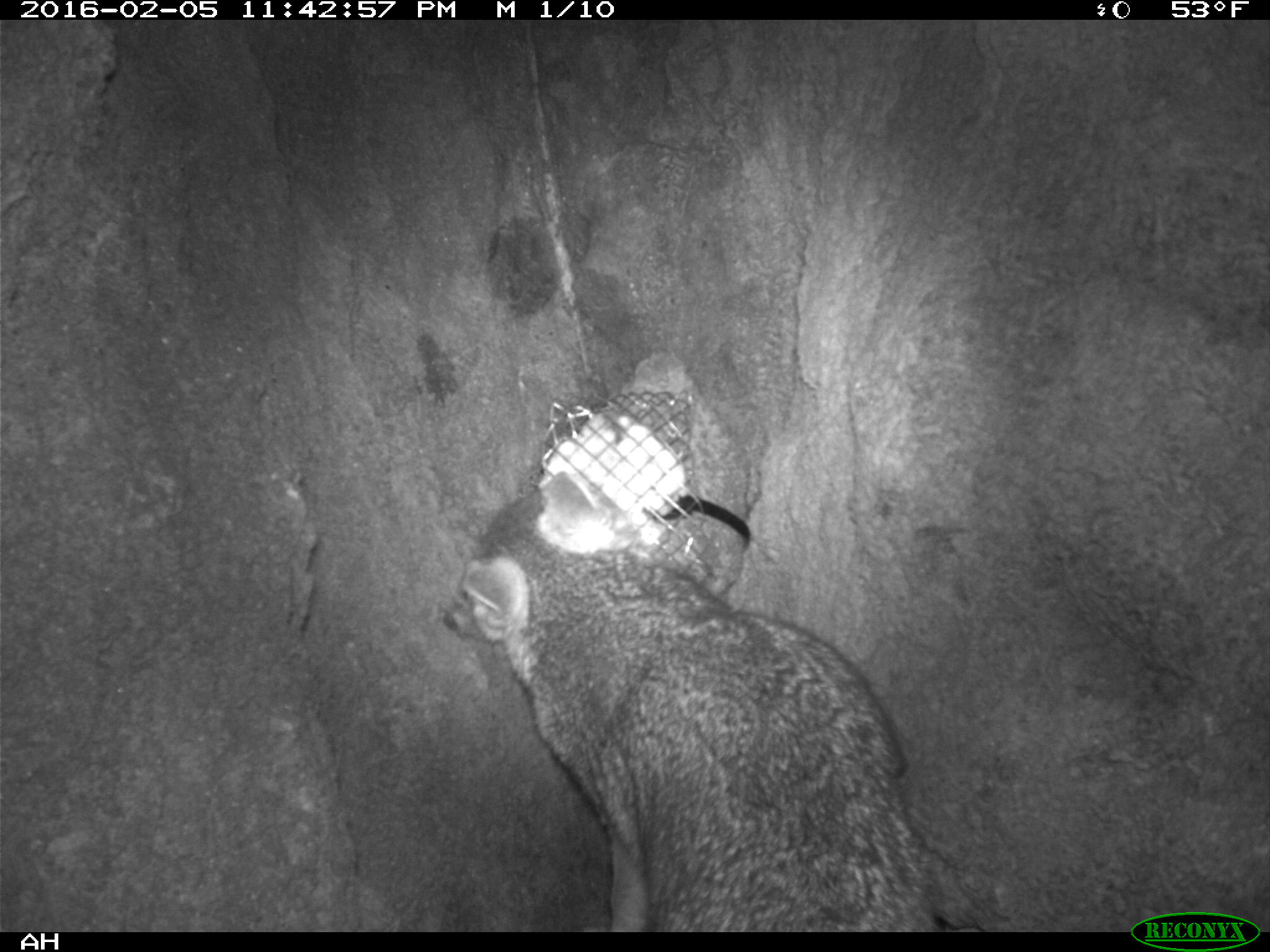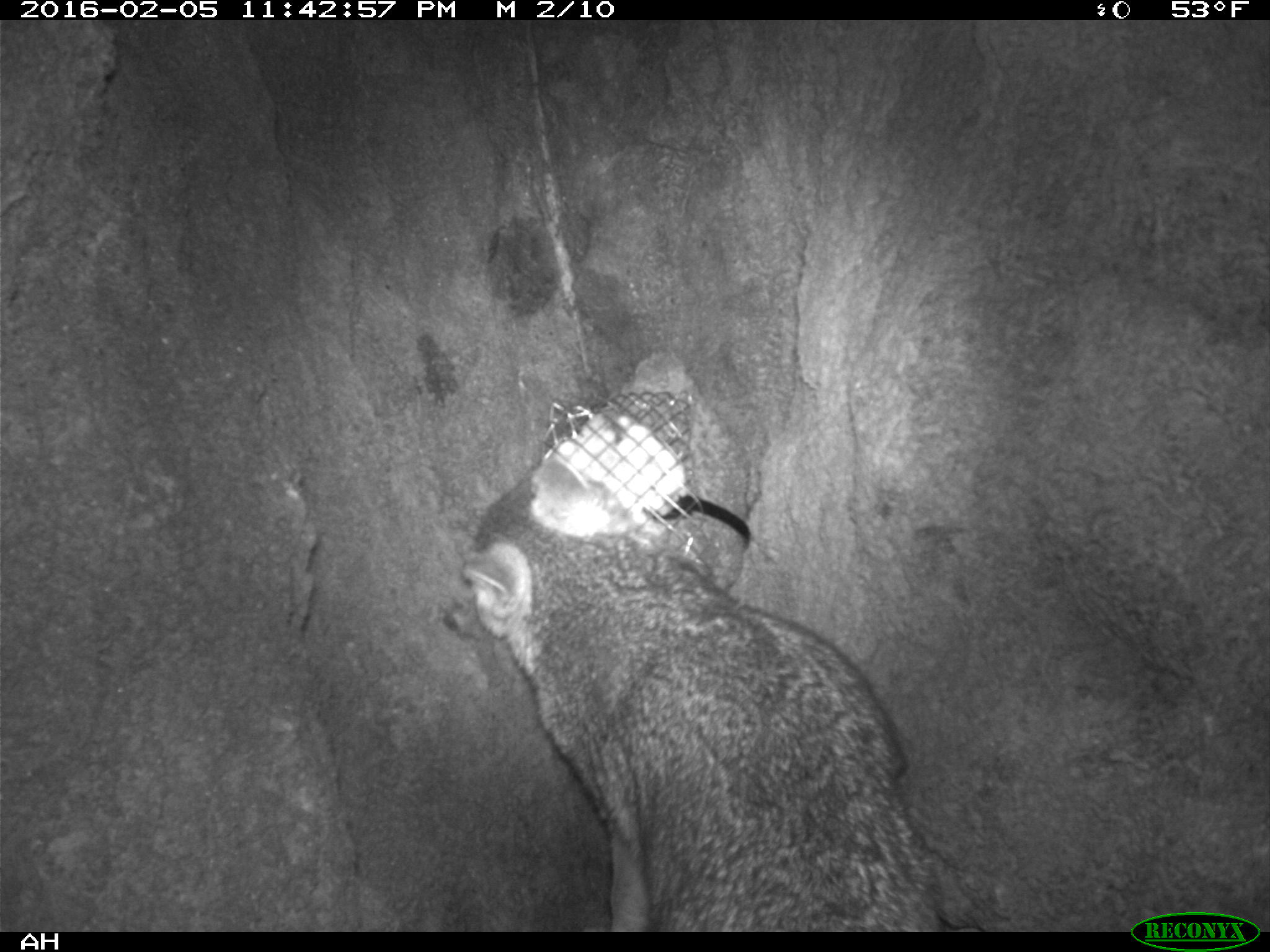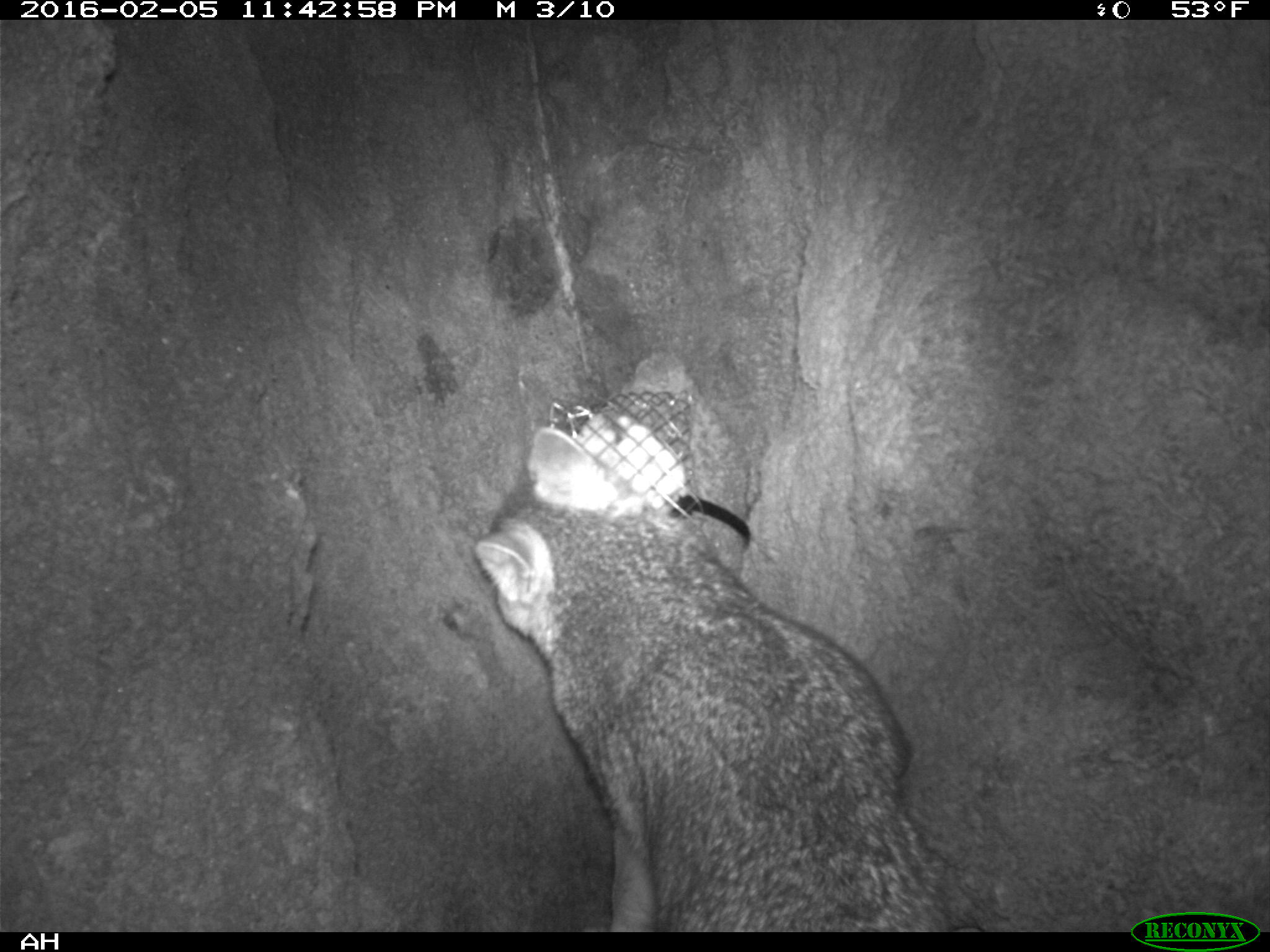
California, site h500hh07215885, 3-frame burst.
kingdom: Animalia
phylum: Chordata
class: Mammalia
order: Rodentia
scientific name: Rodentia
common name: rodent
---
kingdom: Animalia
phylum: Chordata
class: Mammalia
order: Carnivora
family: Canidae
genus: Urocyon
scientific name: Urocyon littoralis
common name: island fox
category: fox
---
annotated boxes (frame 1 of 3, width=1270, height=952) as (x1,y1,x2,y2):
rodent: (446,473,935,933)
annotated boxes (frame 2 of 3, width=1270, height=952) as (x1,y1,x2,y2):
fox: (440,456,944,932)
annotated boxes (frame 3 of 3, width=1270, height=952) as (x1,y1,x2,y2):
rodent: (473,425,957,932)